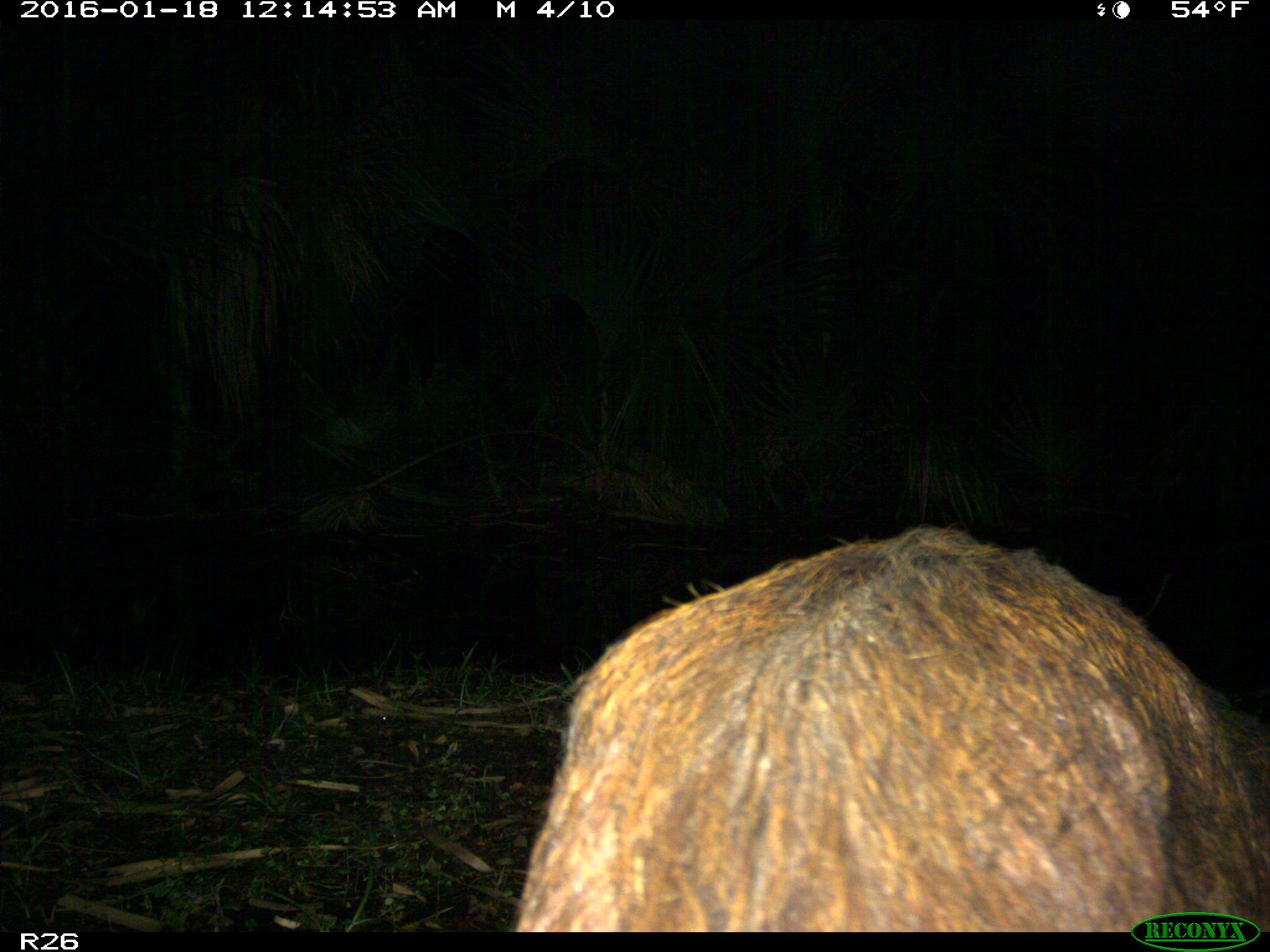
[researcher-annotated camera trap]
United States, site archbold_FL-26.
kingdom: Animalia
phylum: Chordata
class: Mammalia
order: Artiodactyla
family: Suidae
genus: Sus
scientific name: Sus scrofa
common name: wild boar